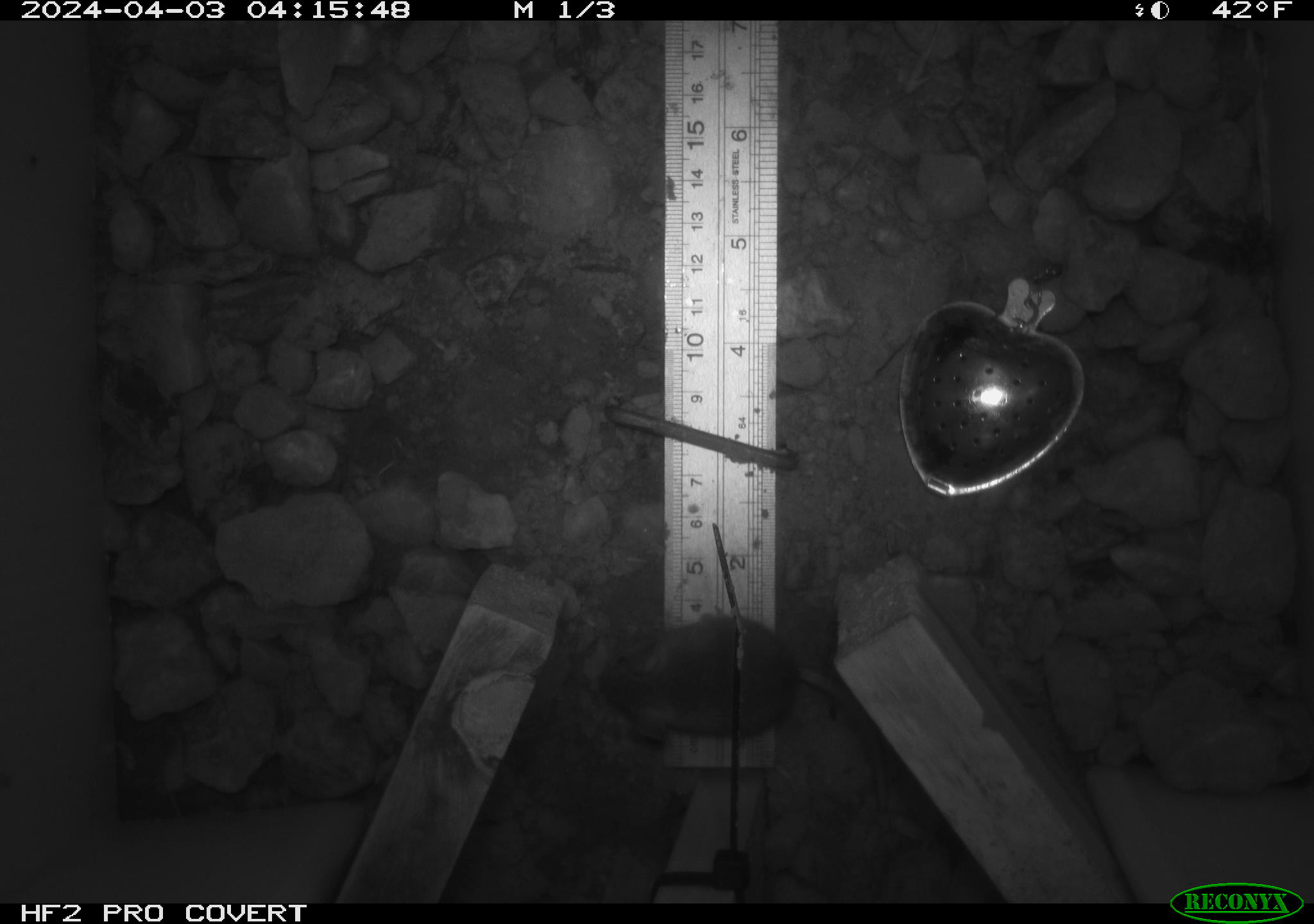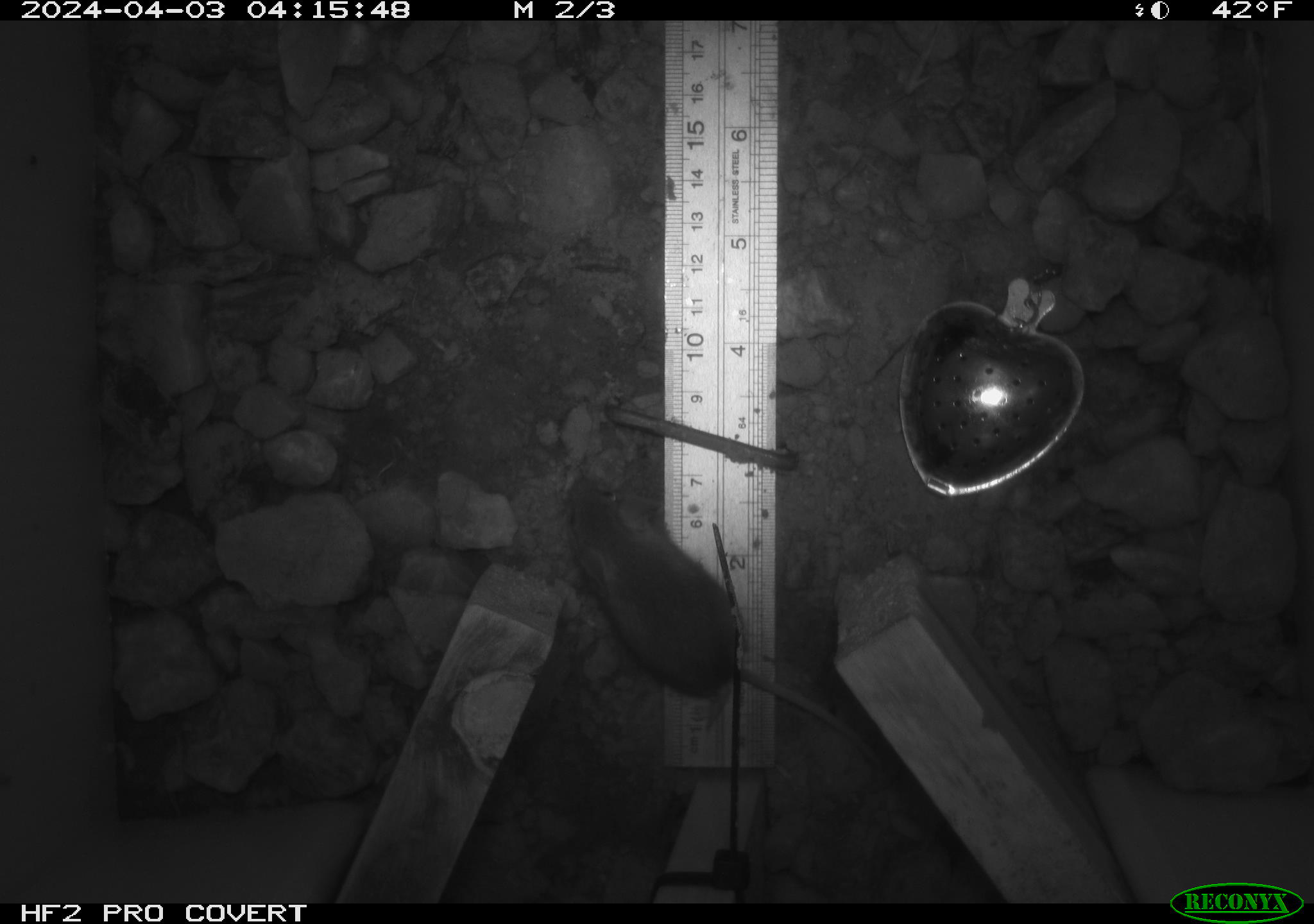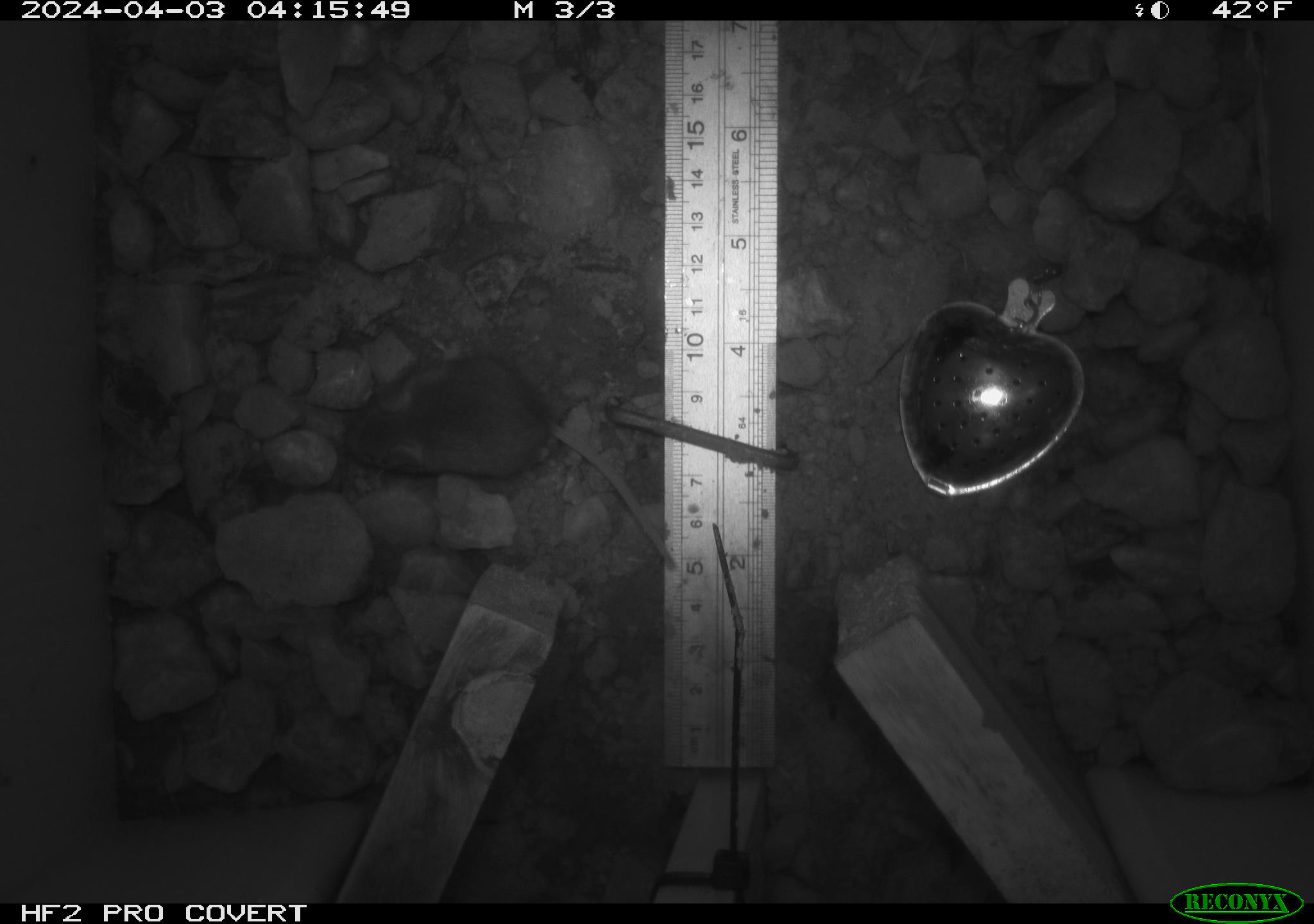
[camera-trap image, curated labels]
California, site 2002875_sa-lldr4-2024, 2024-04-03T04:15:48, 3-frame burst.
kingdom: Animalia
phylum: Chordata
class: Mammalia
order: Rodentia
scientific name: Rodentia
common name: rodent